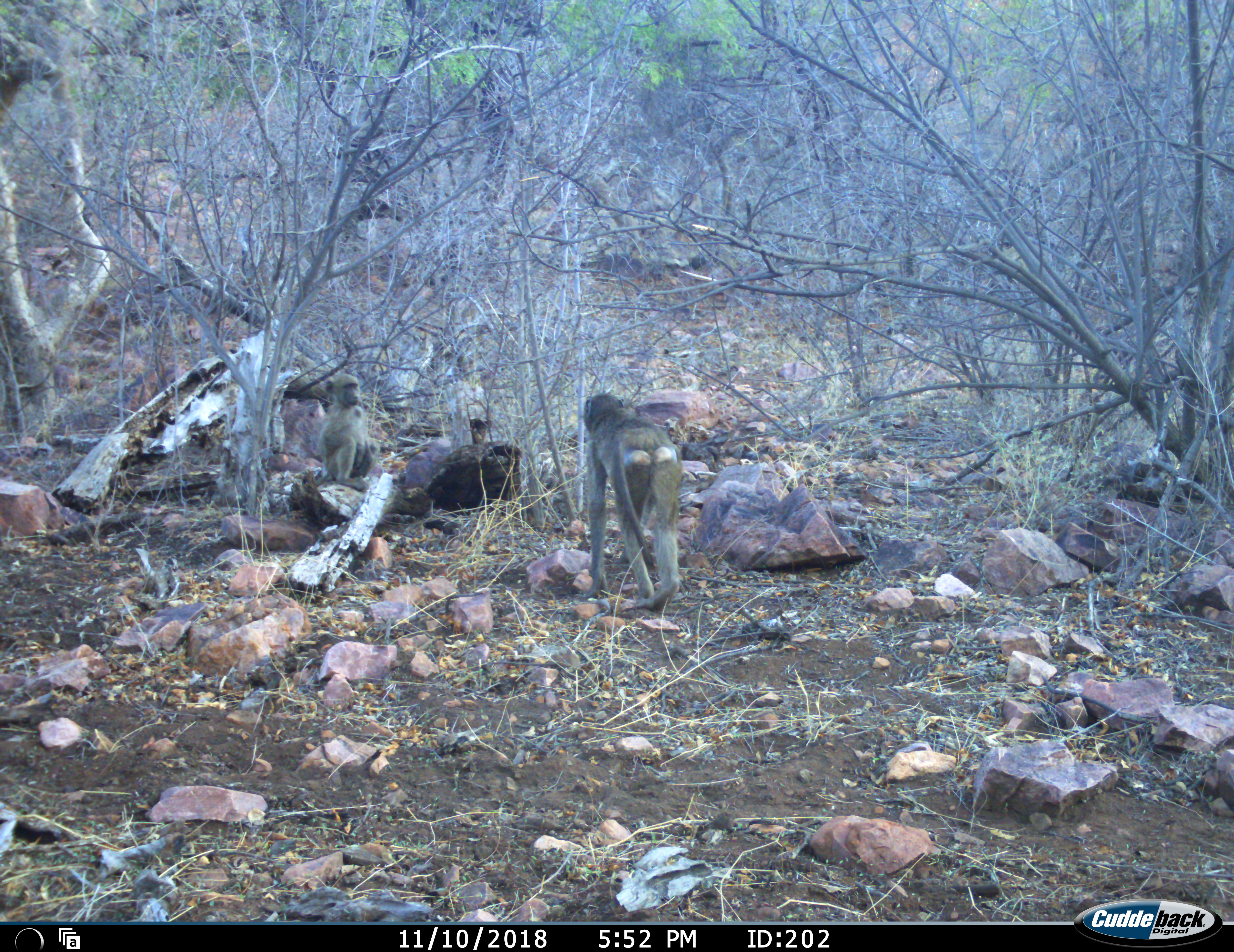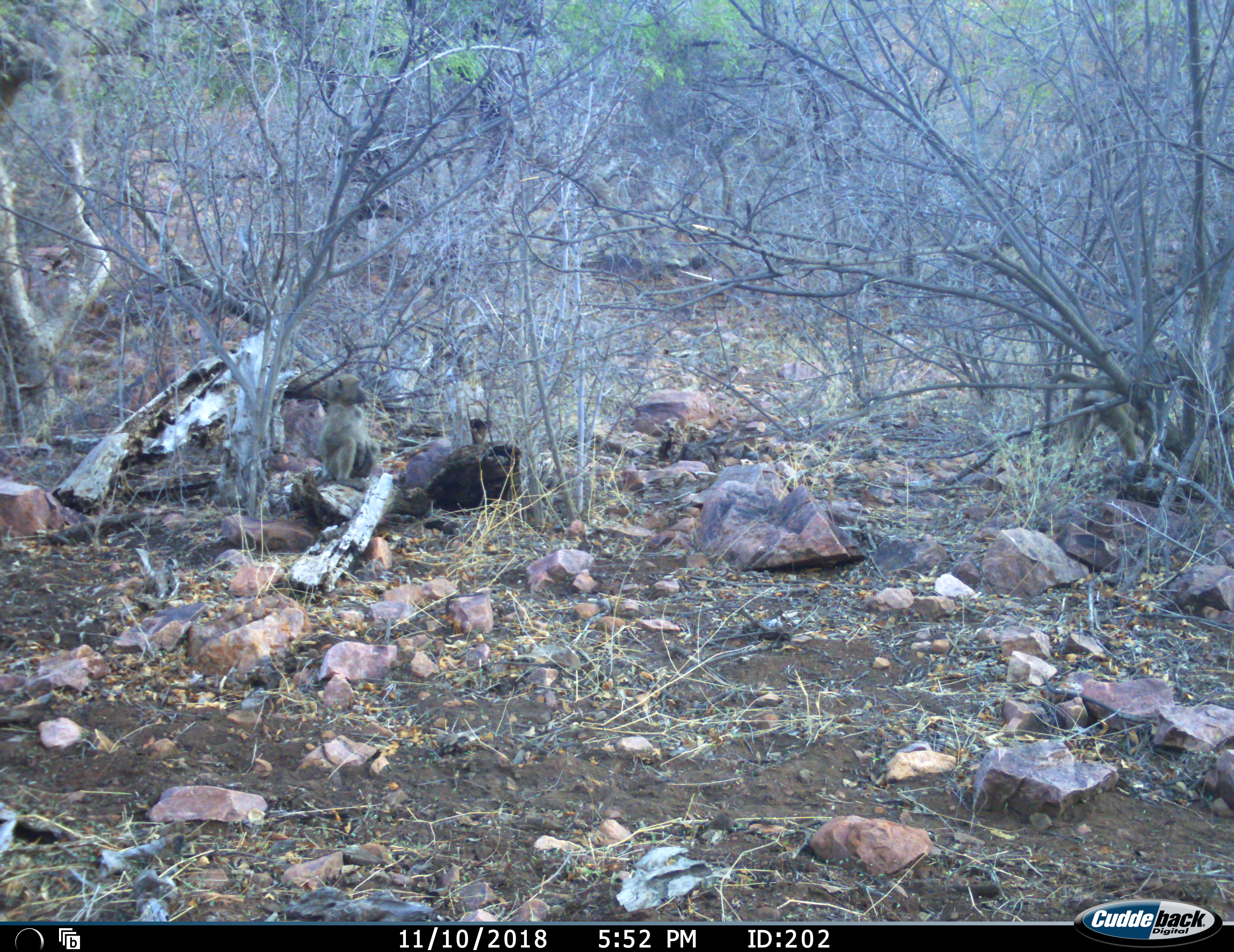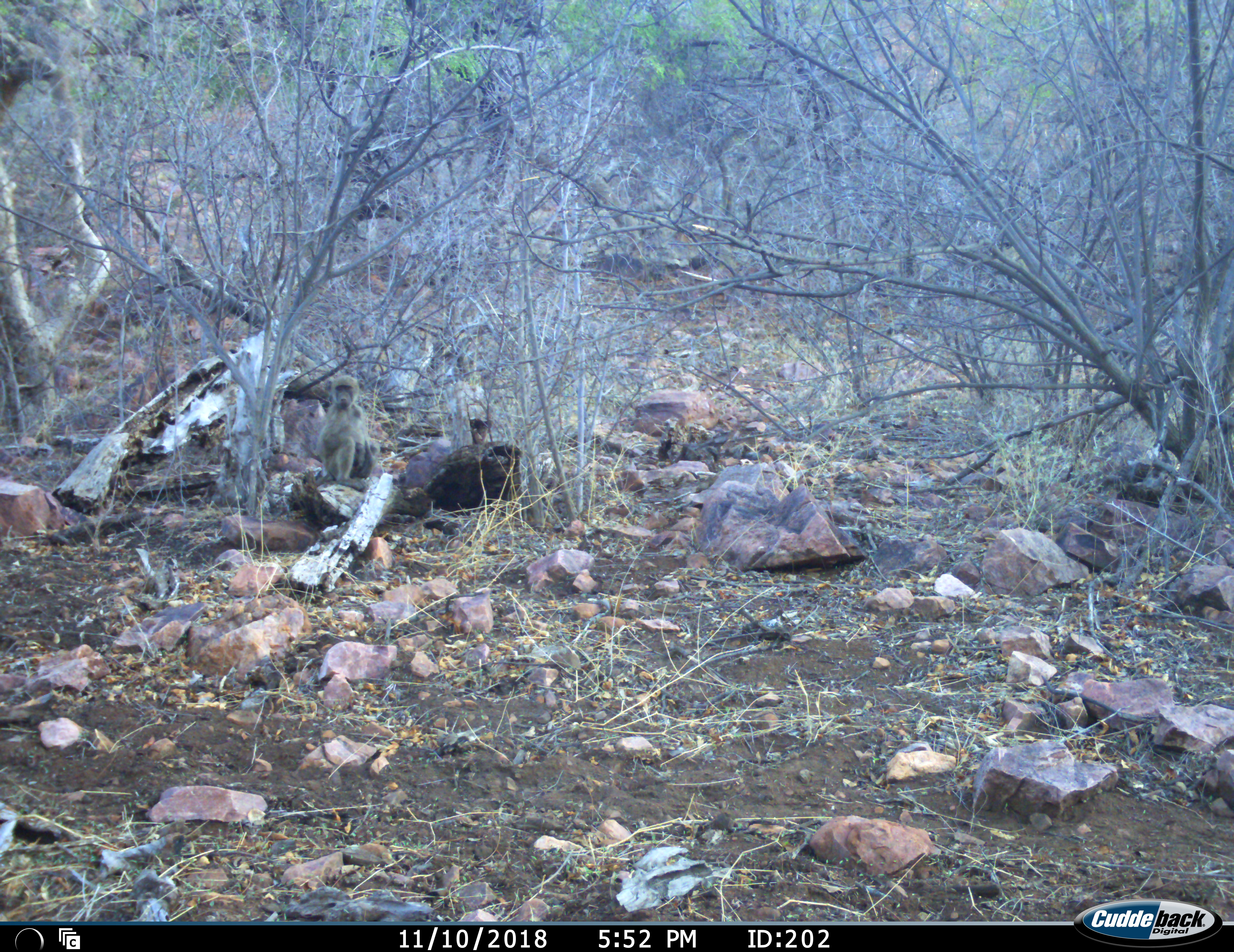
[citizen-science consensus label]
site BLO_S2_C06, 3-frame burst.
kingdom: Animalia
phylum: Chordata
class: Mammalia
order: Primates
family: Cercopithecidae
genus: Papio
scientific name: Papio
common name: baboon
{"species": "baboon (Papio)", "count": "2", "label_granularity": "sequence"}